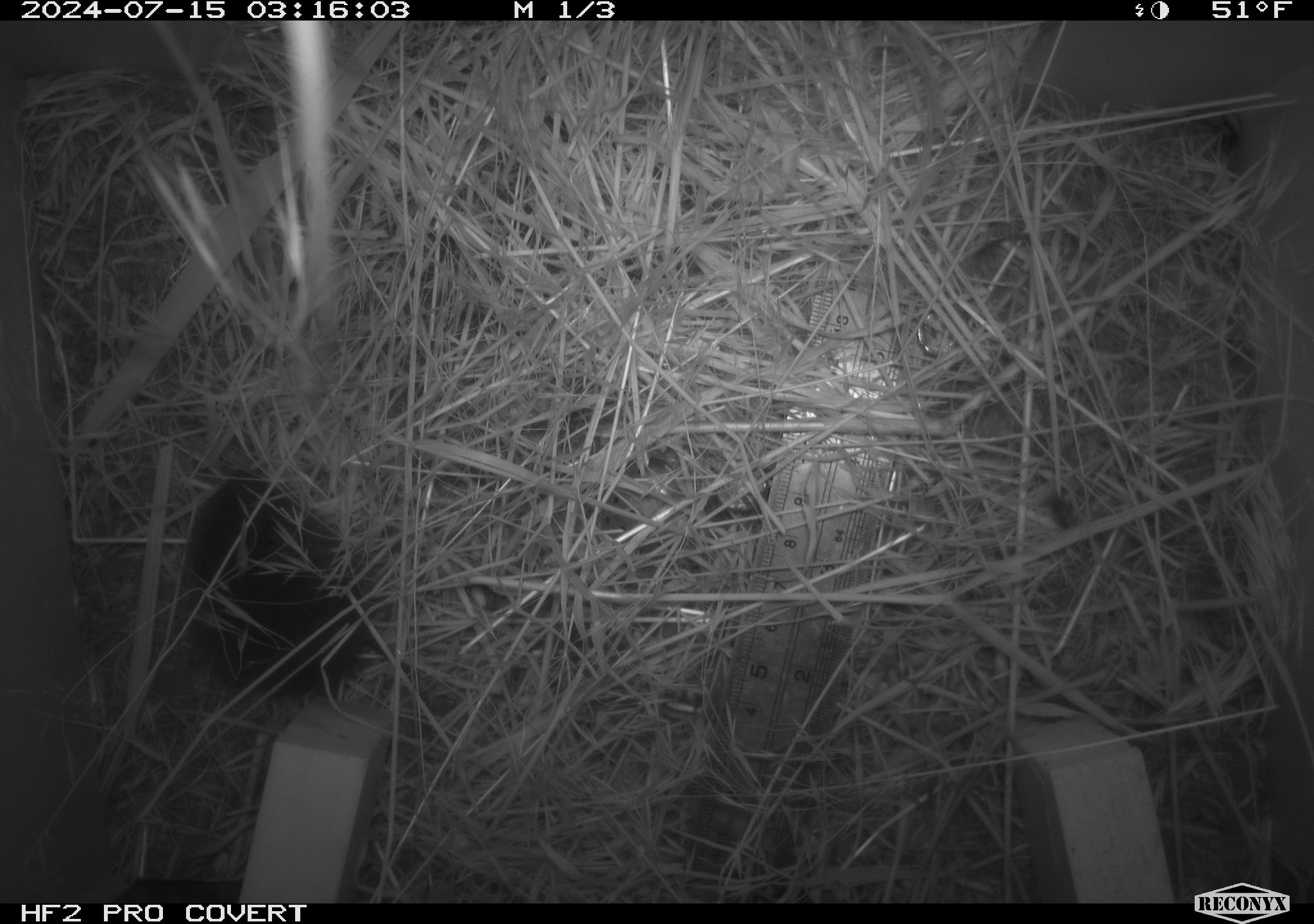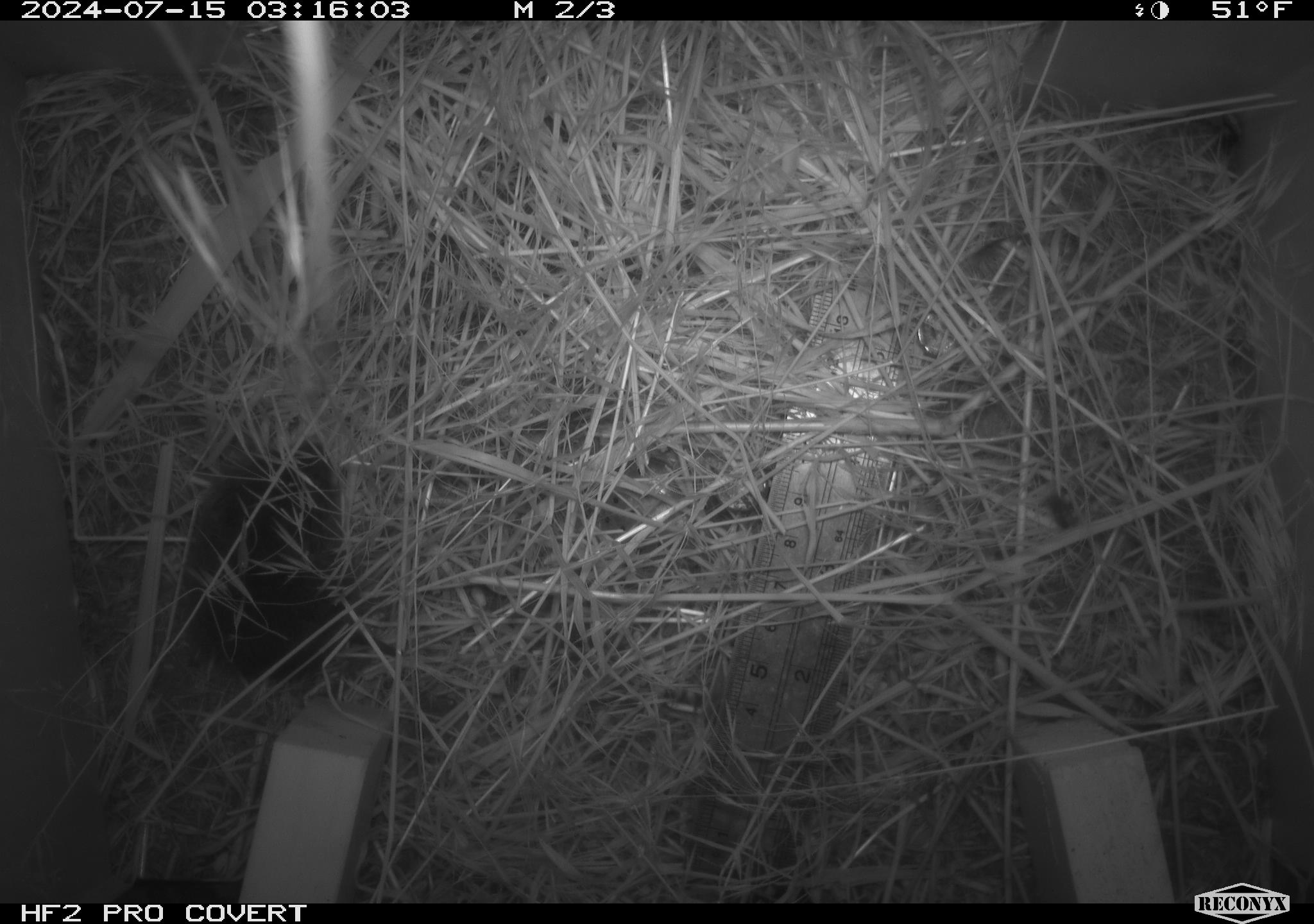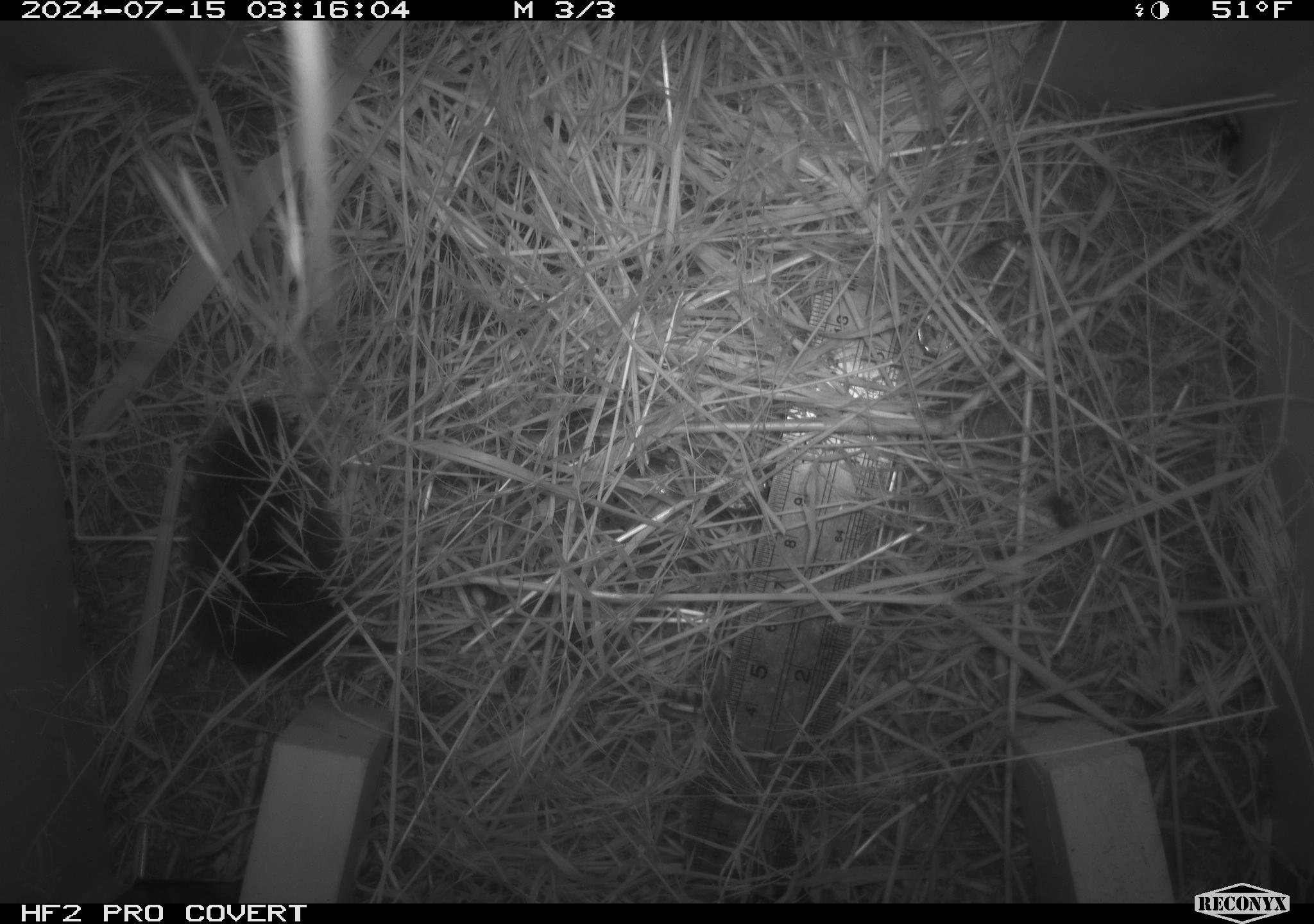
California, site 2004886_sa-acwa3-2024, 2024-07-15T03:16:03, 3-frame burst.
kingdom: Animalia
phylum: Chordata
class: Mammalia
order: Rodentia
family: Cricetidae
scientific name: Arvicolinae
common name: voles, lemmings, and muskrats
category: arvicolinae subfamily